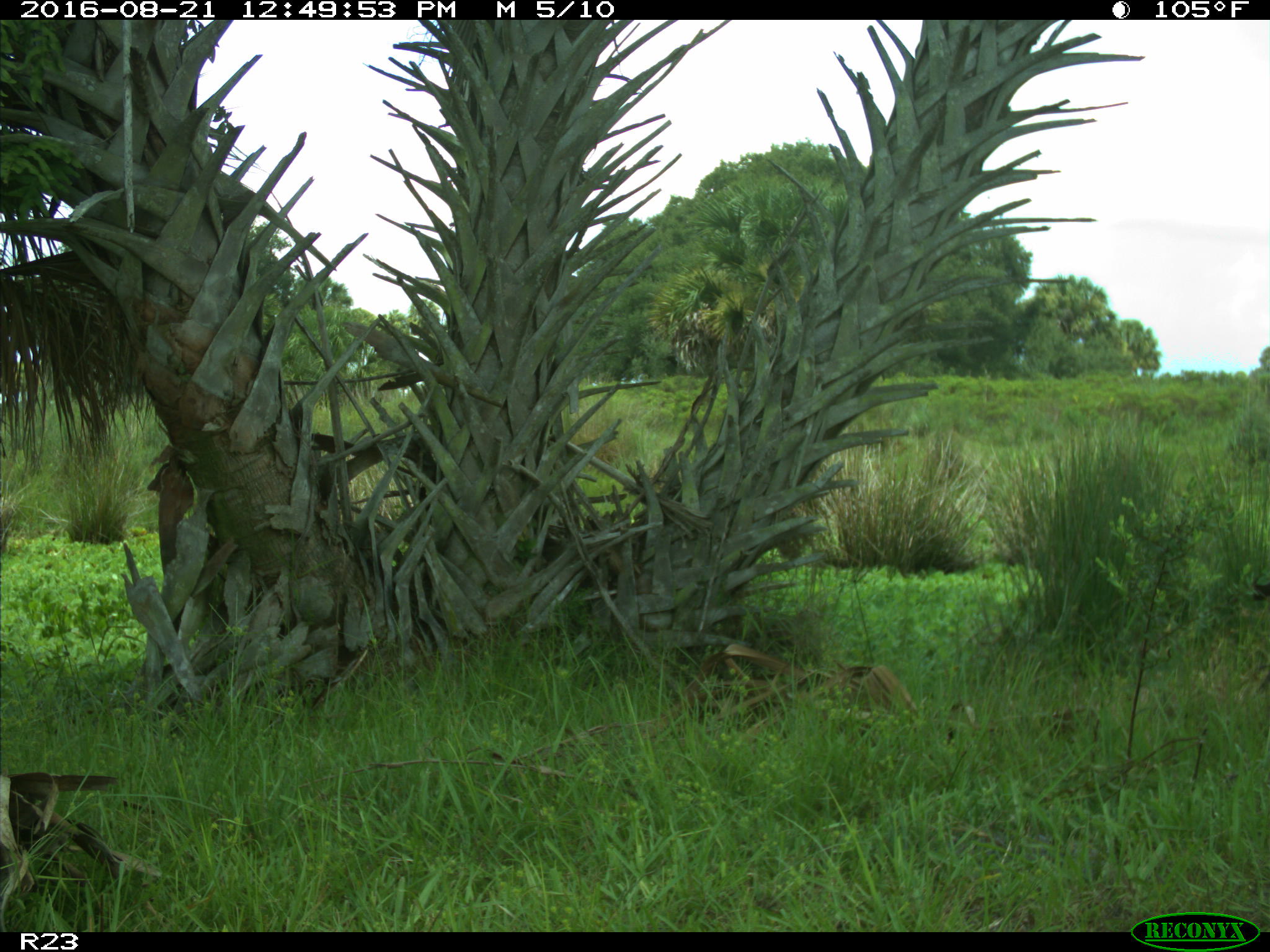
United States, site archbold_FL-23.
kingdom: Animalia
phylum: Chordata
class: Aves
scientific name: Aves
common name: birds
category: unidentified bird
Unidentified bird (birds) (Aves).